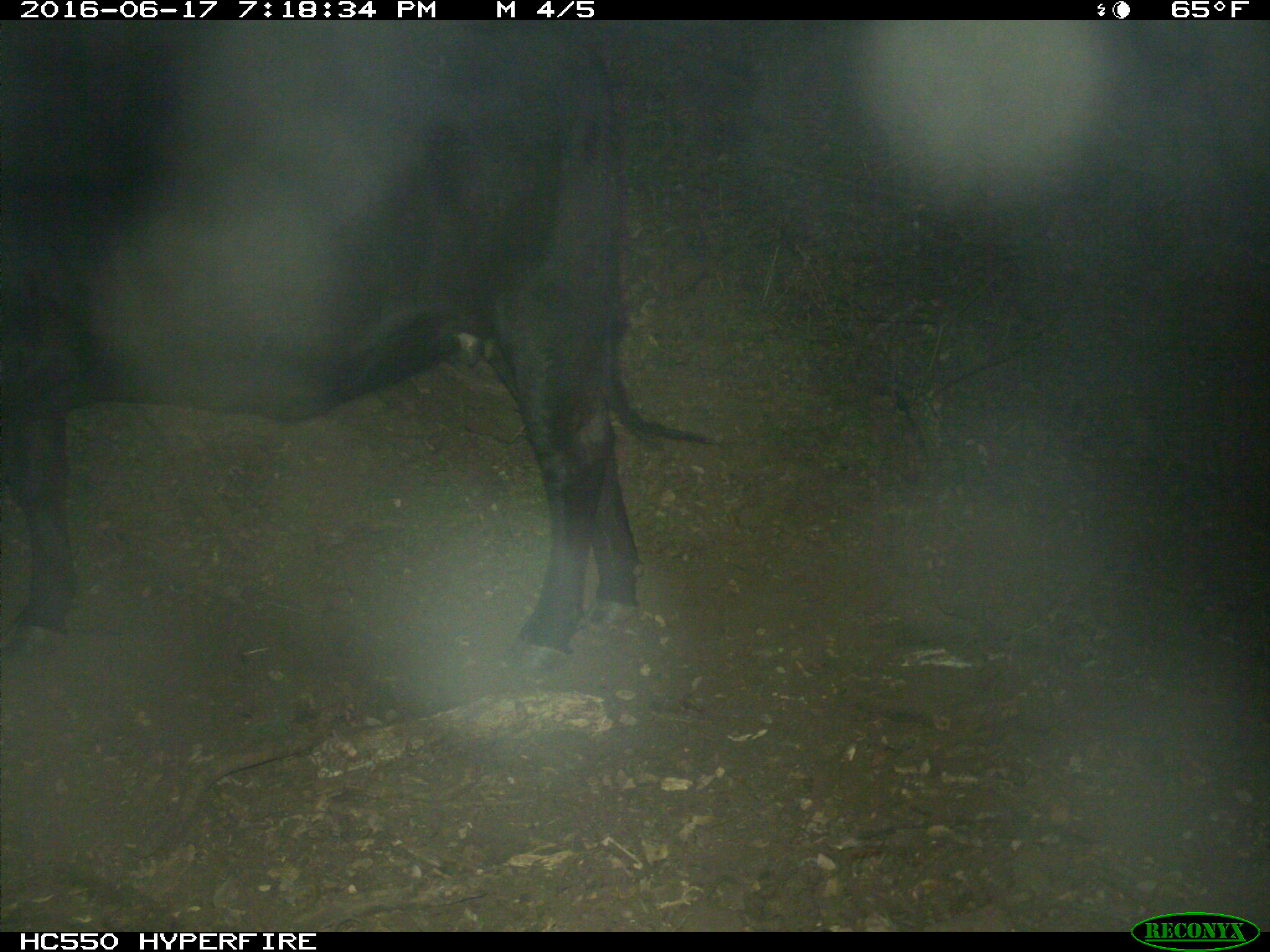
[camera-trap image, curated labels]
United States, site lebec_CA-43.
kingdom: Animalia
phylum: Chordata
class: Mammalia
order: Artiodactyla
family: Bovidae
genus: Bos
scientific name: Bos taurus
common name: domestic cow